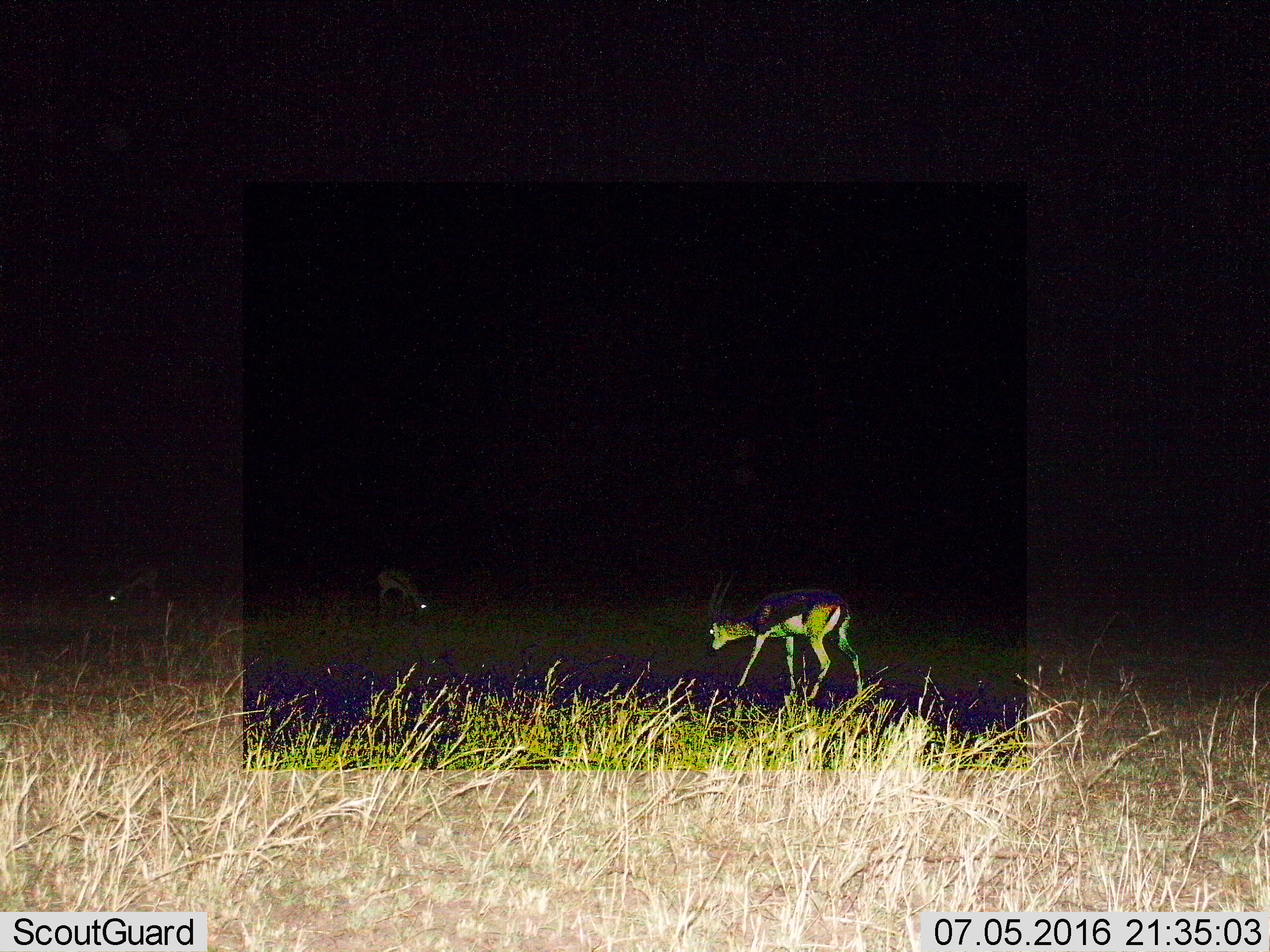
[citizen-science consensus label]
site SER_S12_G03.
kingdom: Animalia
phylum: Chordata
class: Mammalia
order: Artiodactyla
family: Bovidae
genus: Eudorcas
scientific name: Eudorcas thomsonii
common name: thomson's gazelle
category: gazellethomsons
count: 3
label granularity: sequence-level